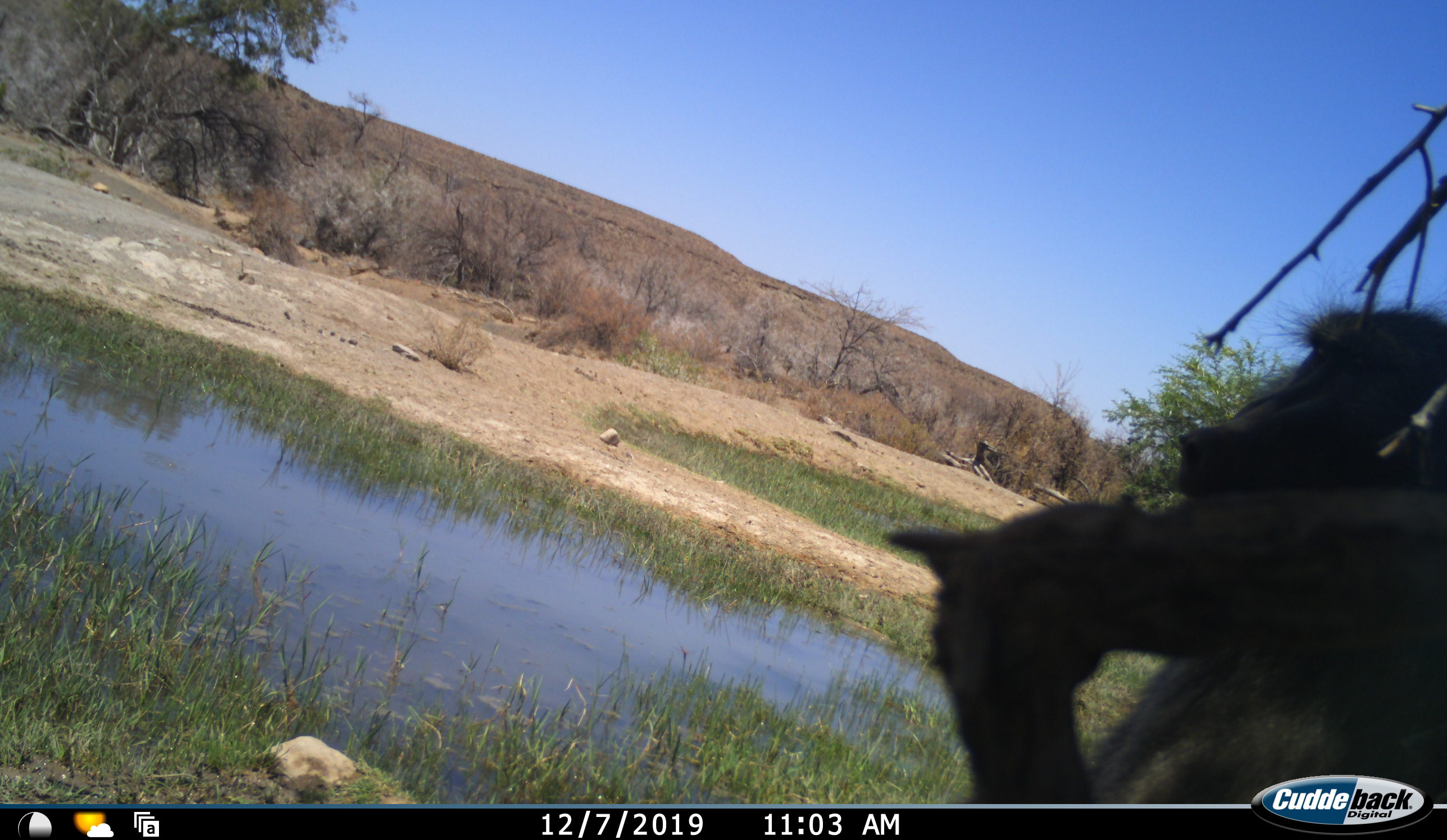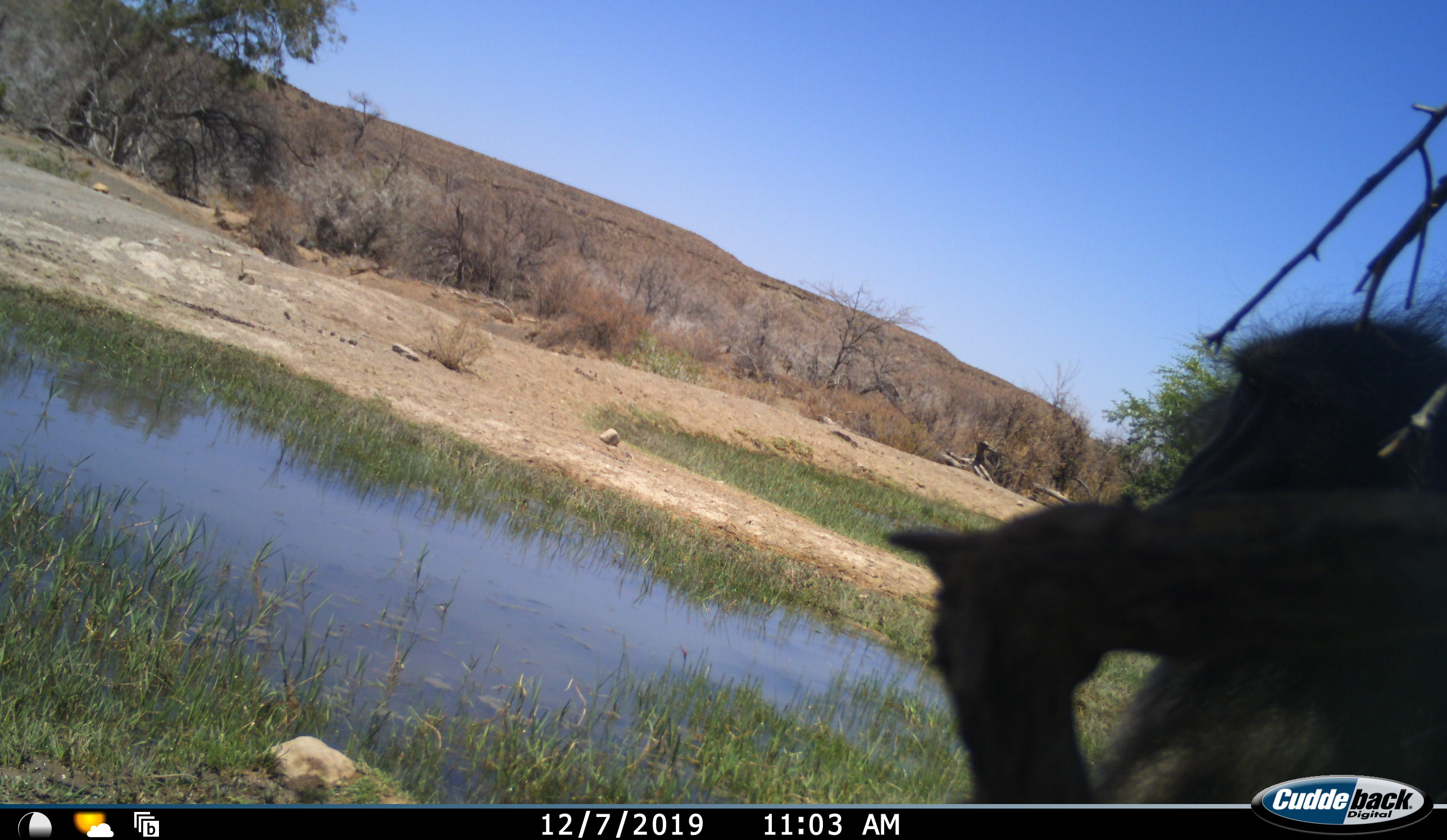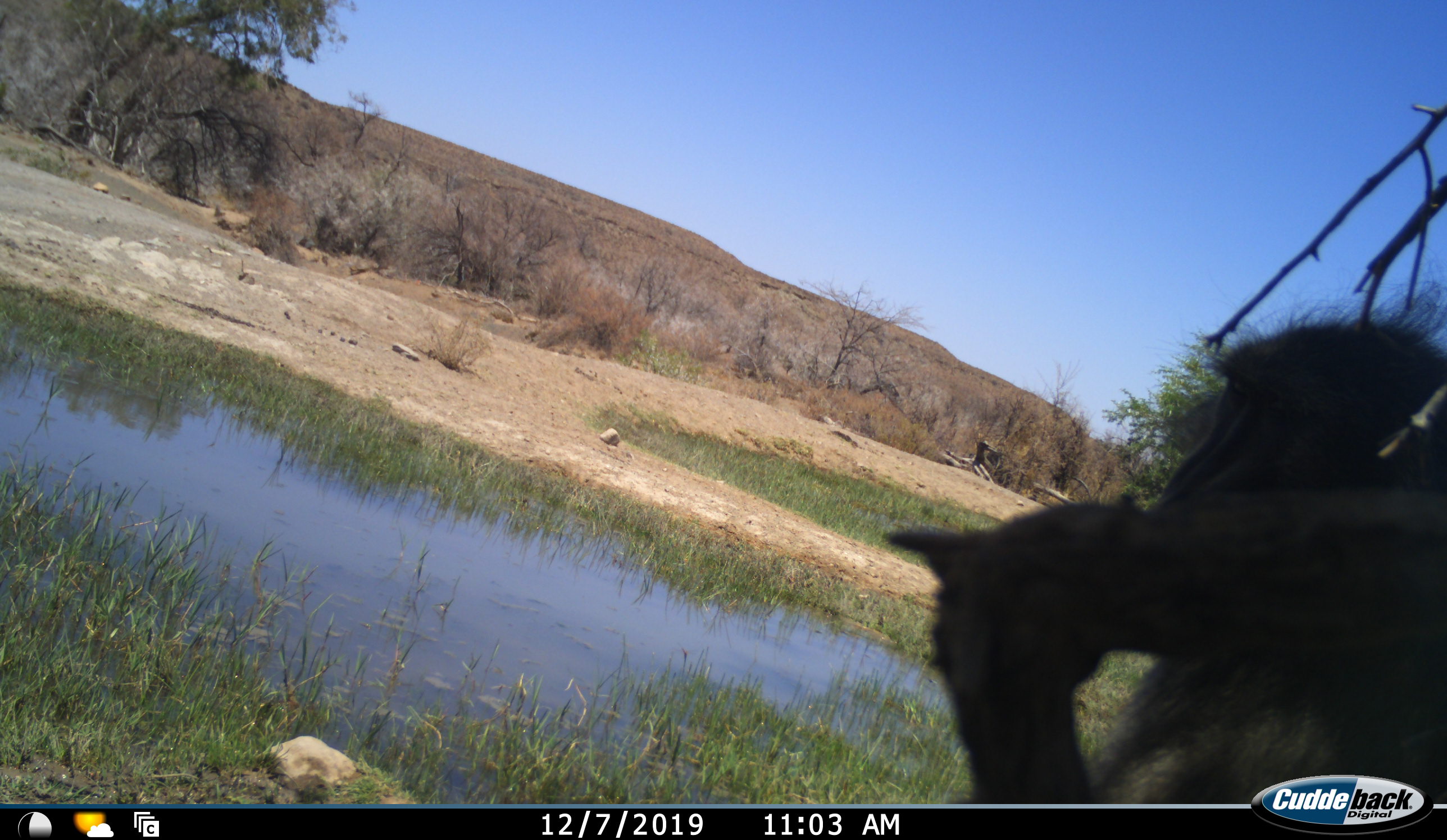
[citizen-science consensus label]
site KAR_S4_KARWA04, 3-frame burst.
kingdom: Animalia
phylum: Chordata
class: Mammalia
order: Primates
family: Cercopithecidae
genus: Papio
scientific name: Papio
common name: baboon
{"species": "baboon (Papio)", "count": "1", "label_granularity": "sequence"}